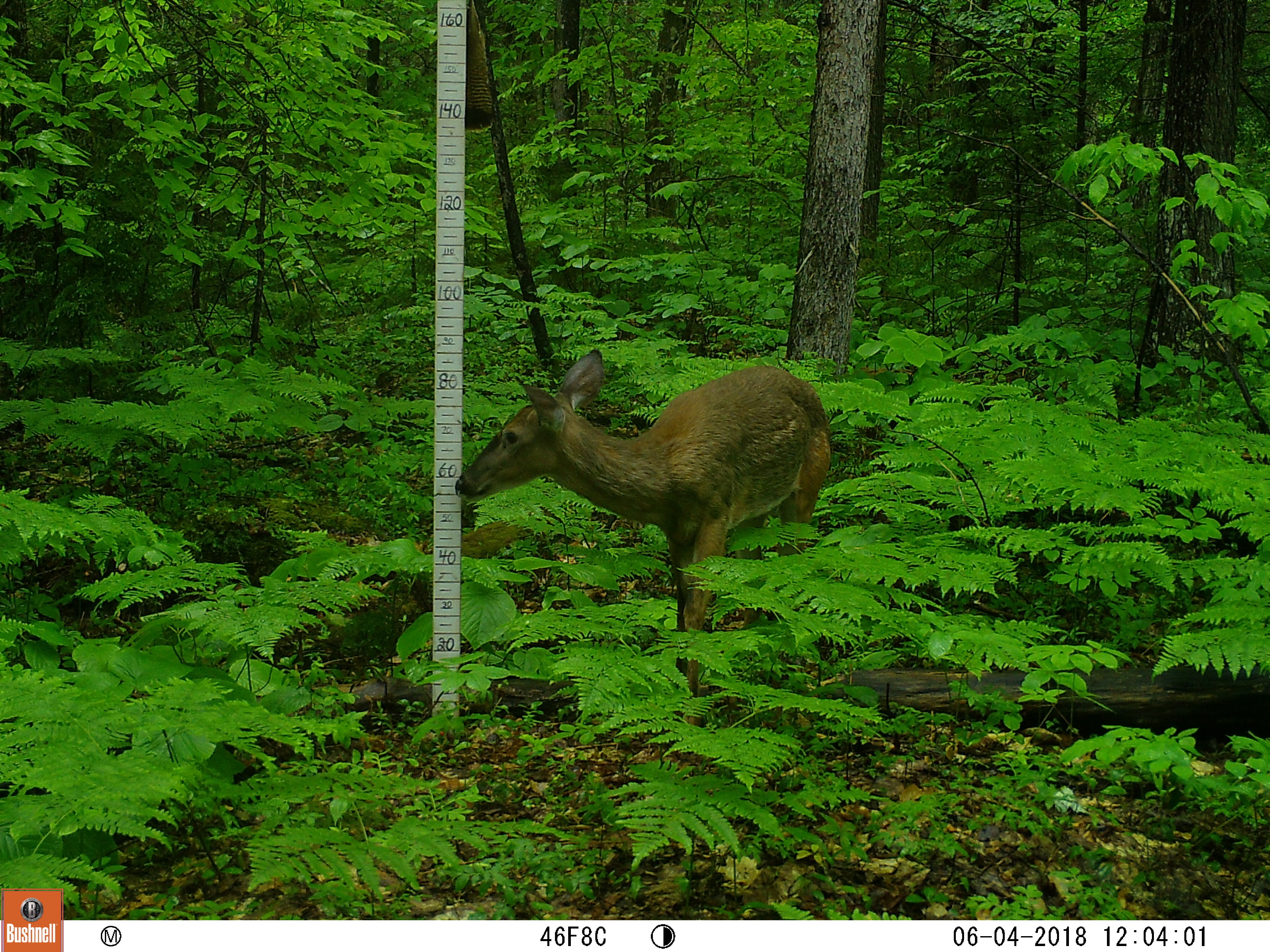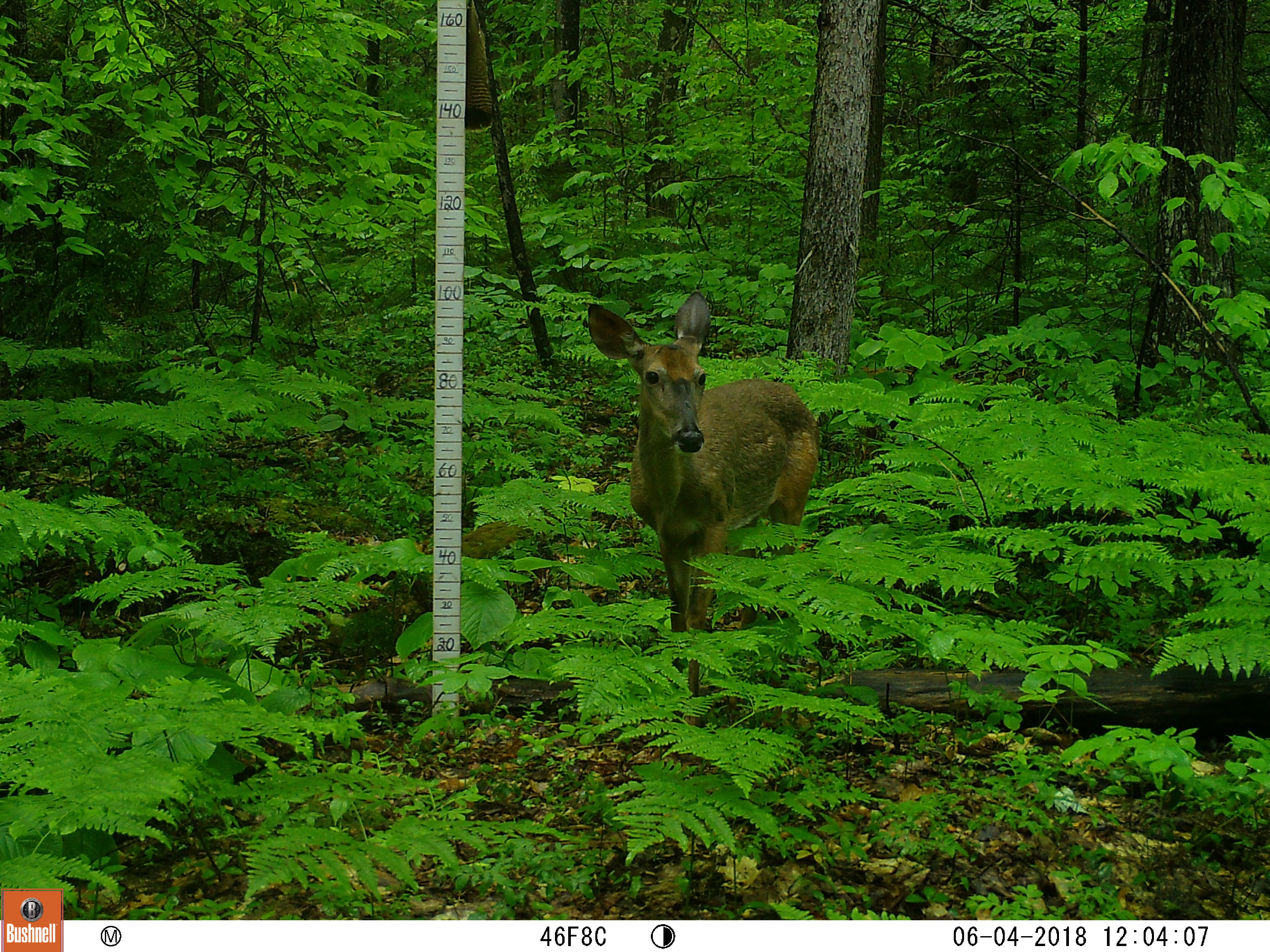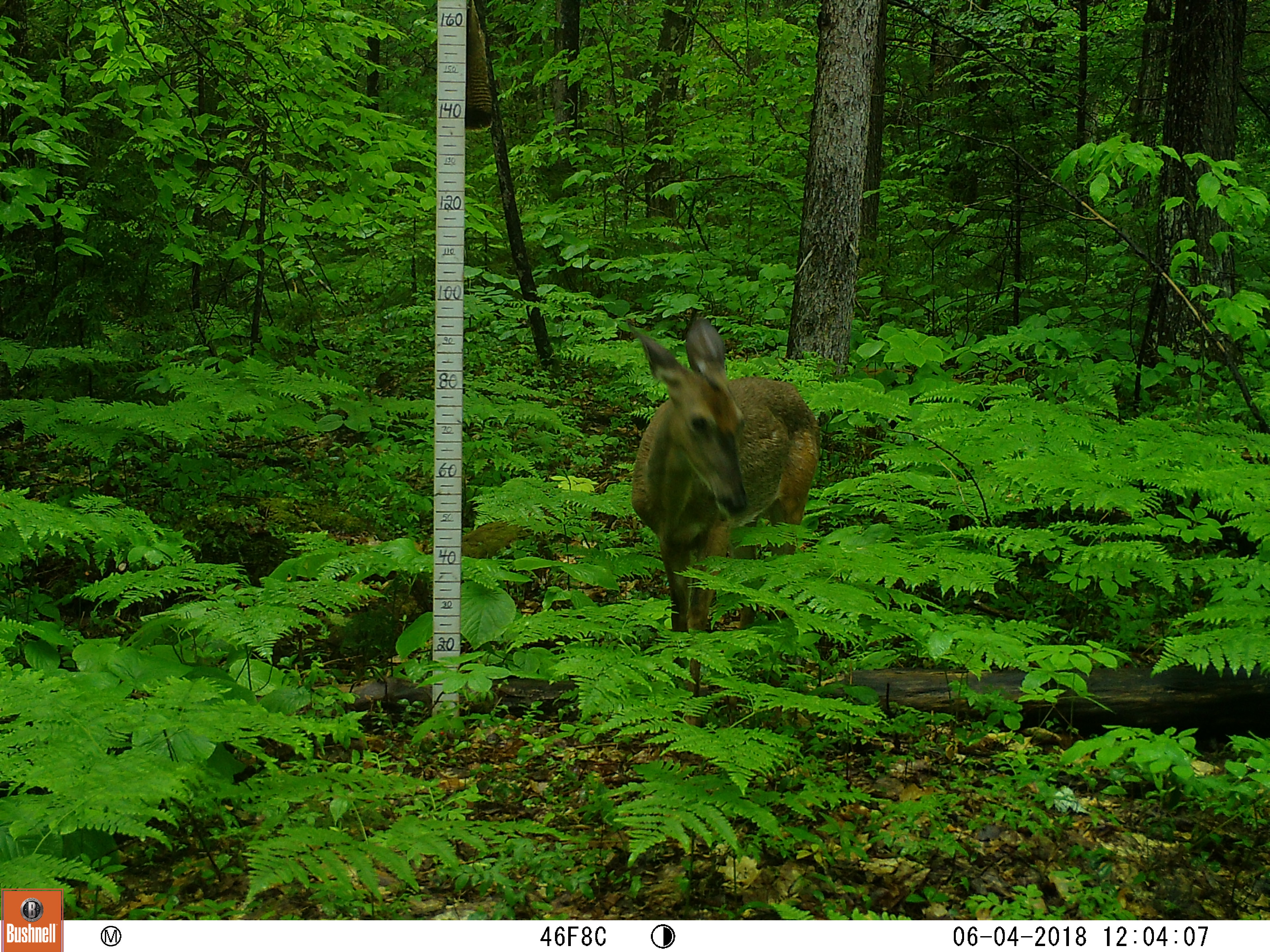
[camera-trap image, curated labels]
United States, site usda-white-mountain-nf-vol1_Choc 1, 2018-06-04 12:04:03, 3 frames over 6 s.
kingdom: Animalia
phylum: Chordata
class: Mammalia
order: Artiodactyla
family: Cervidae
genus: Odocoileus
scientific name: Odocoileus virginianus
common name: white-tailed deer